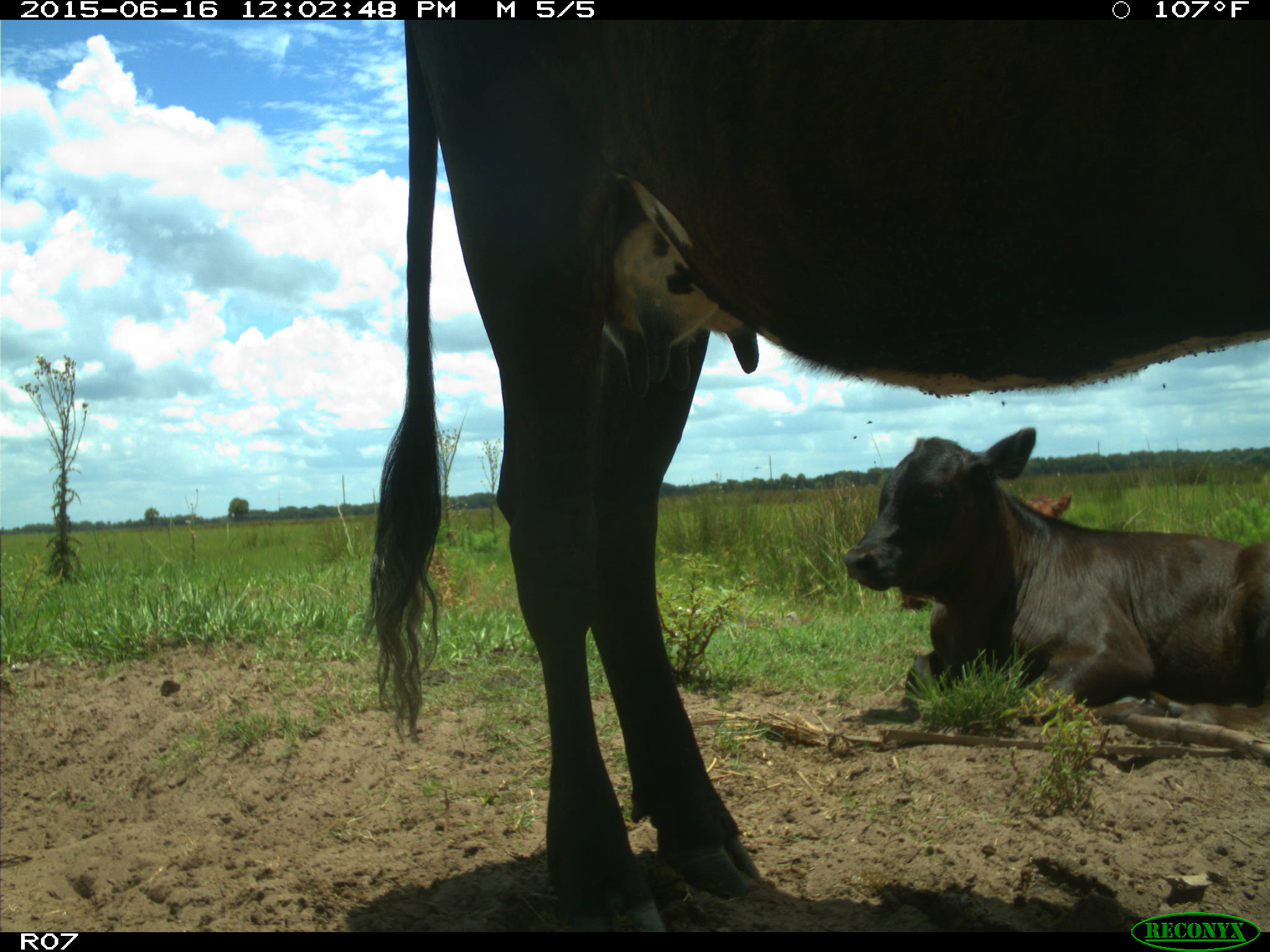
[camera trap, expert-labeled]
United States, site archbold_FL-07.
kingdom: Animalia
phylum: Chordata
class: Mammalia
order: Artiodactyla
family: Bovidae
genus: Bos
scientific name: Bos taurus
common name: domestic cow